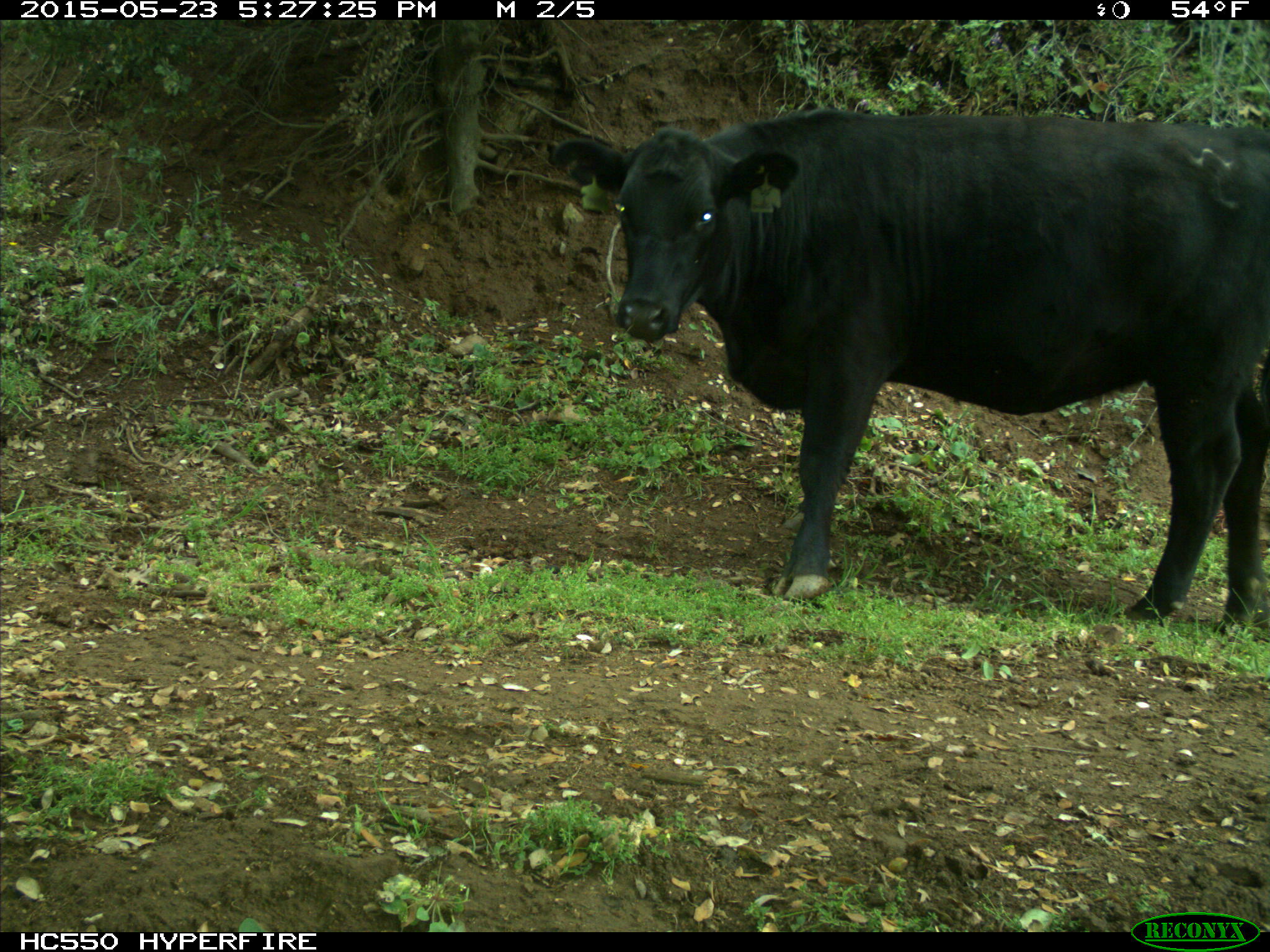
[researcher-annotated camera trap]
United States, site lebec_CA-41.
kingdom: Animalia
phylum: Chordata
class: Mammalia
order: Artiodactyla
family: Bovidae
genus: Bos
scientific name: Bos taurus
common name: domestic cow